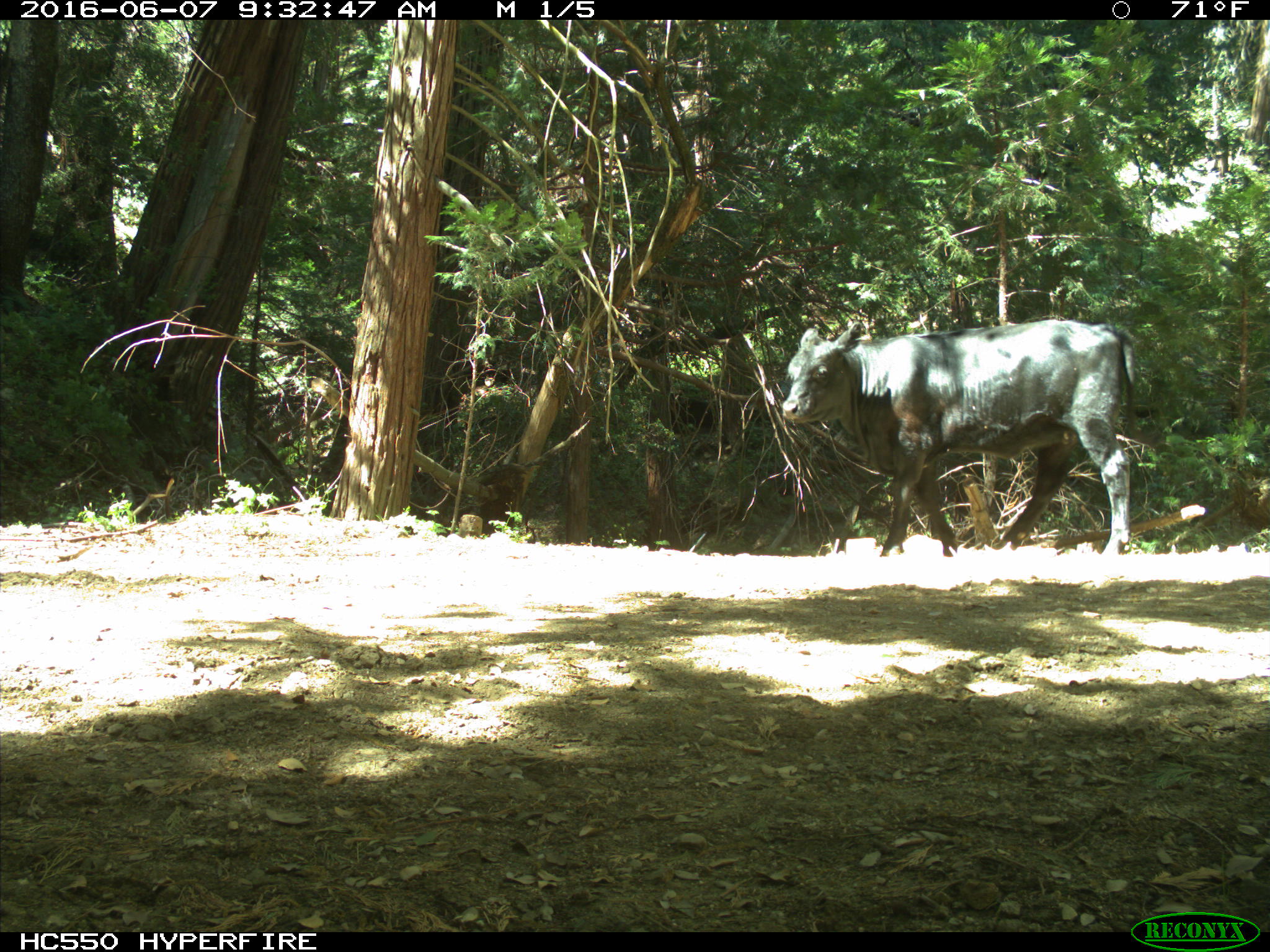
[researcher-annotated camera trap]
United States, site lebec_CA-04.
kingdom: Animalia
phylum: Chordata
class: Mammalia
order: Artiodactyla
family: Bovidae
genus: Bos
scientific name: Bos taurus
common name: domestic cow